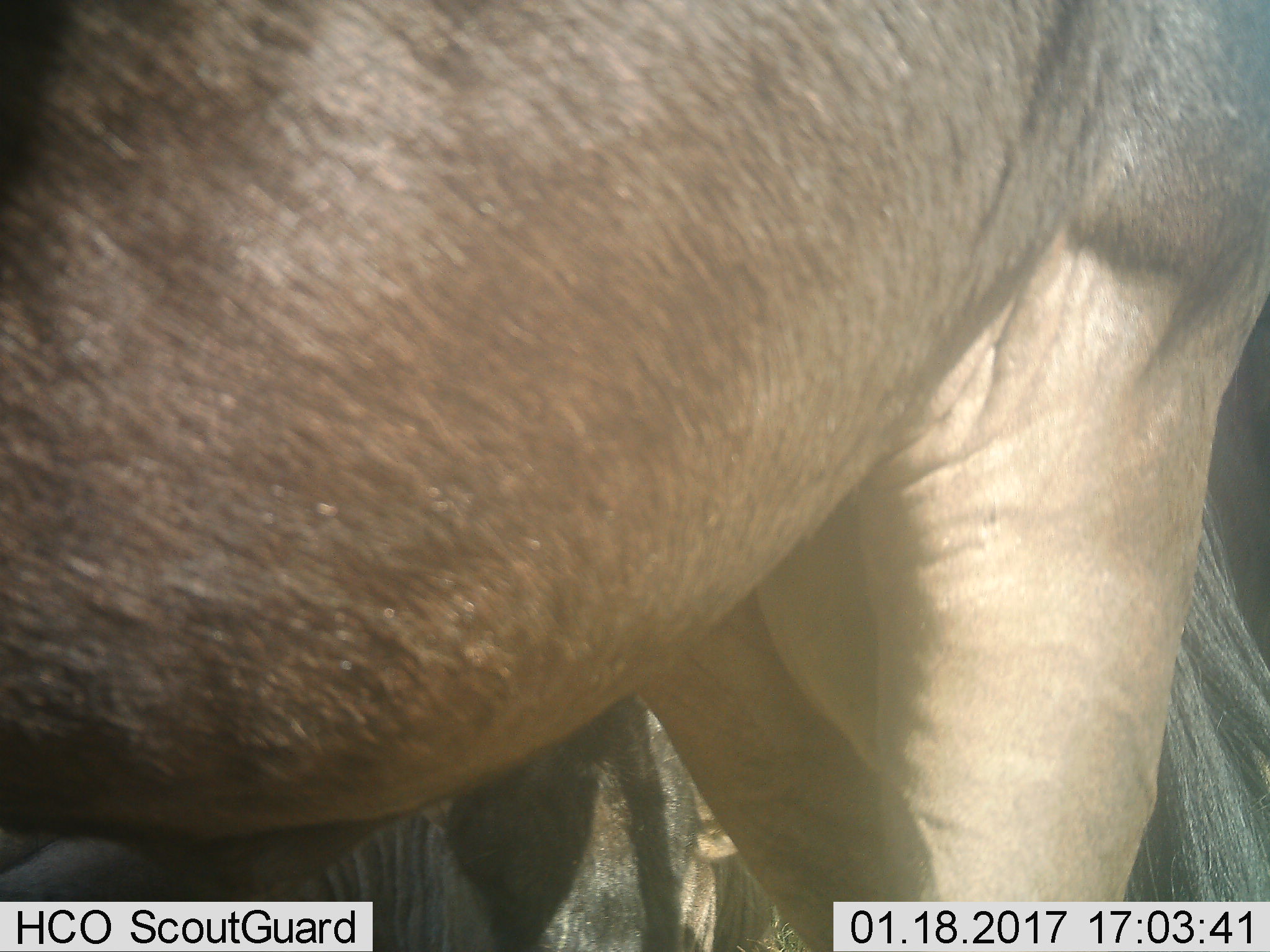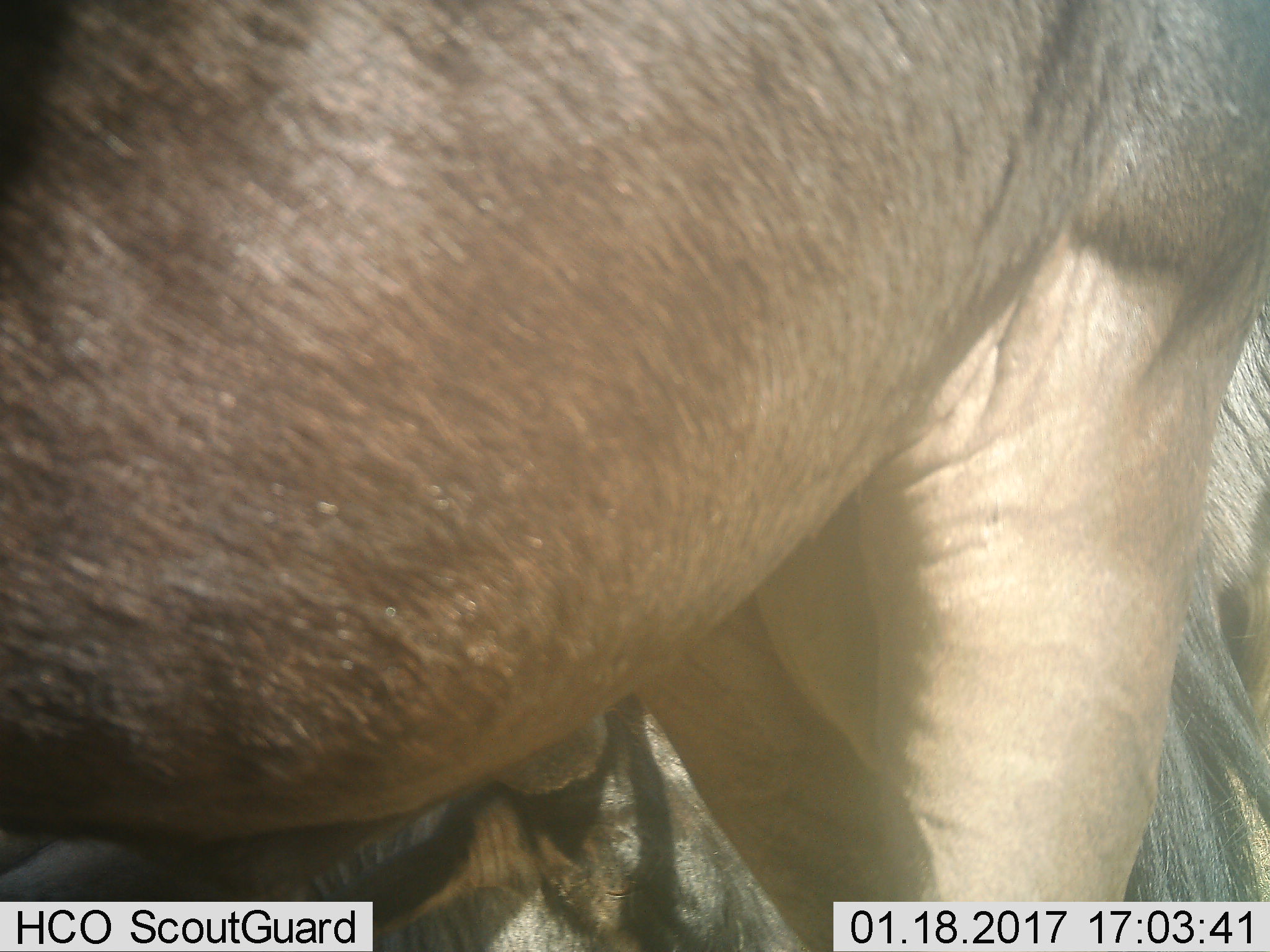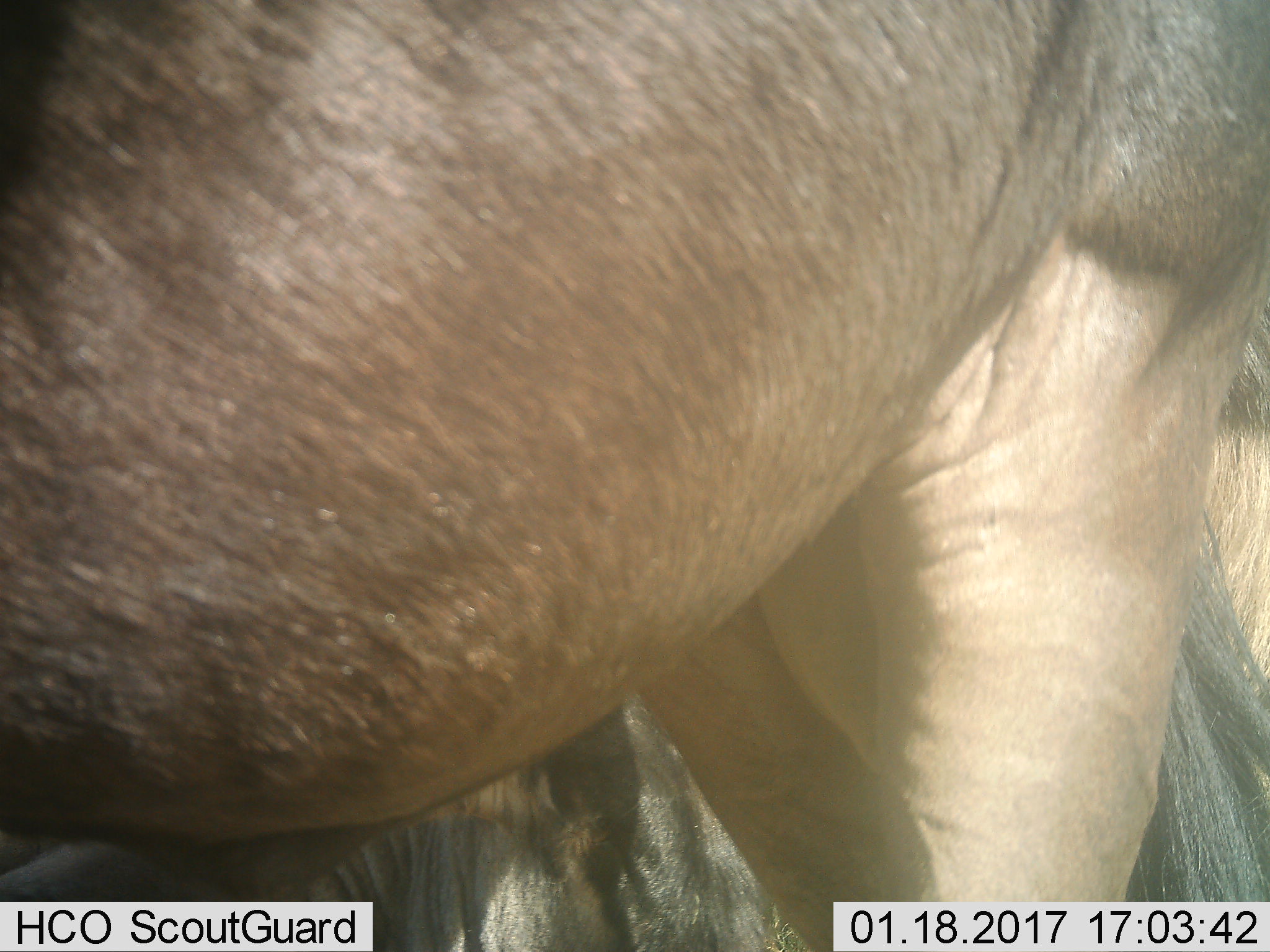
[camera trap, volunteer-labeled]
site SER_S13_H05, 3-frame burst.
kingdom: Animalia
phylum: Chordata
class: Mammalia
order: Artiodactyla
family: Bovidae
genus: Connochaetes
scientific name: Connochaetes taurinus taurinus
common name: blue wildebeest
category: wildebeestblue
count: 2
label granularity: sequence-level